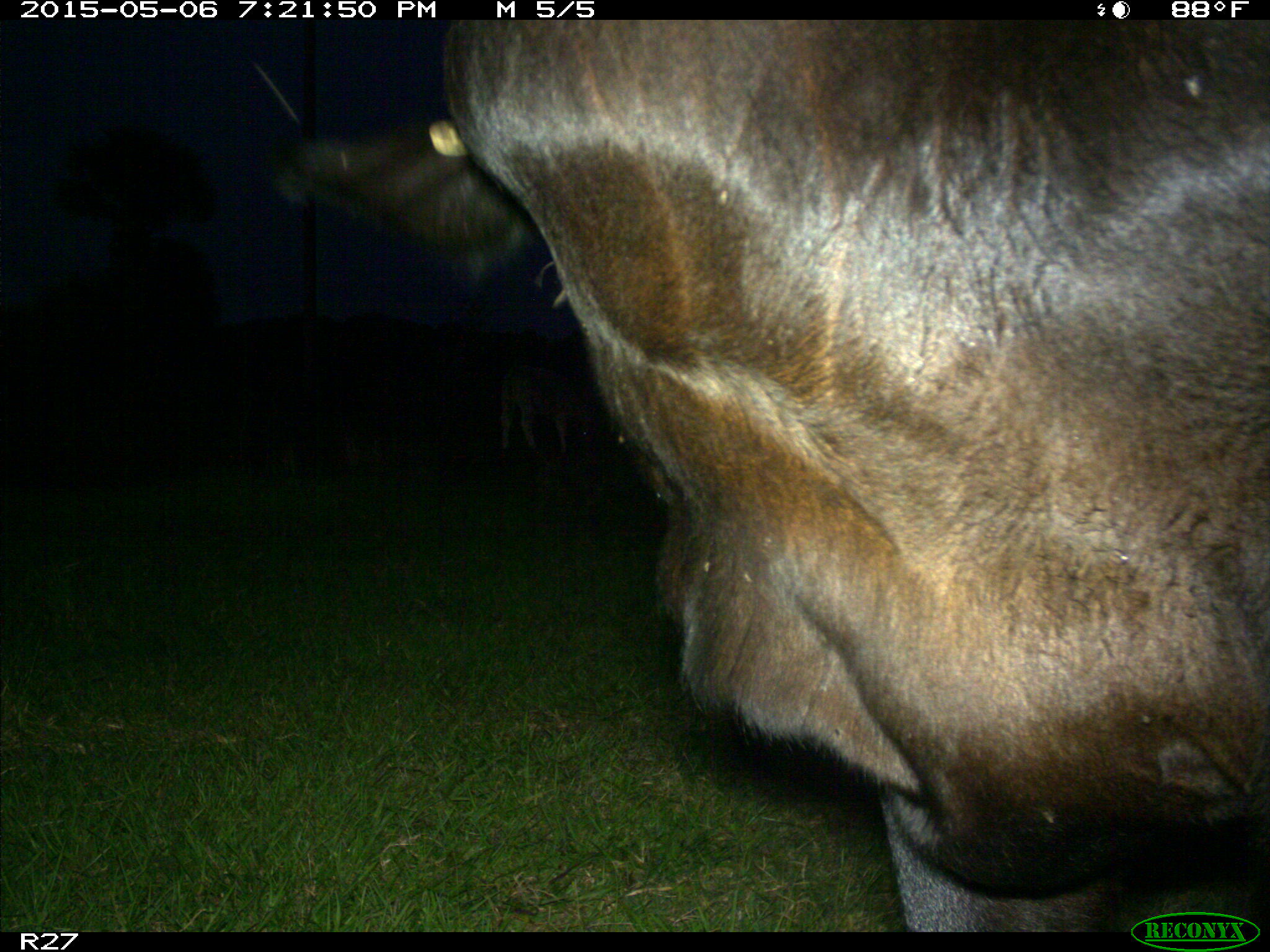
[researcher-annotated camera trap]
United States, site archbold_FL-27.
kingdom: Animalia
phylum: Chordata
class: Mammalia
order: Artiodactyla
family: Bovidae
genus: Bos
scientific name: Bos taurus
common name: domestic cow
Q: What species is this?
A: Bos taurus (domestic cow).